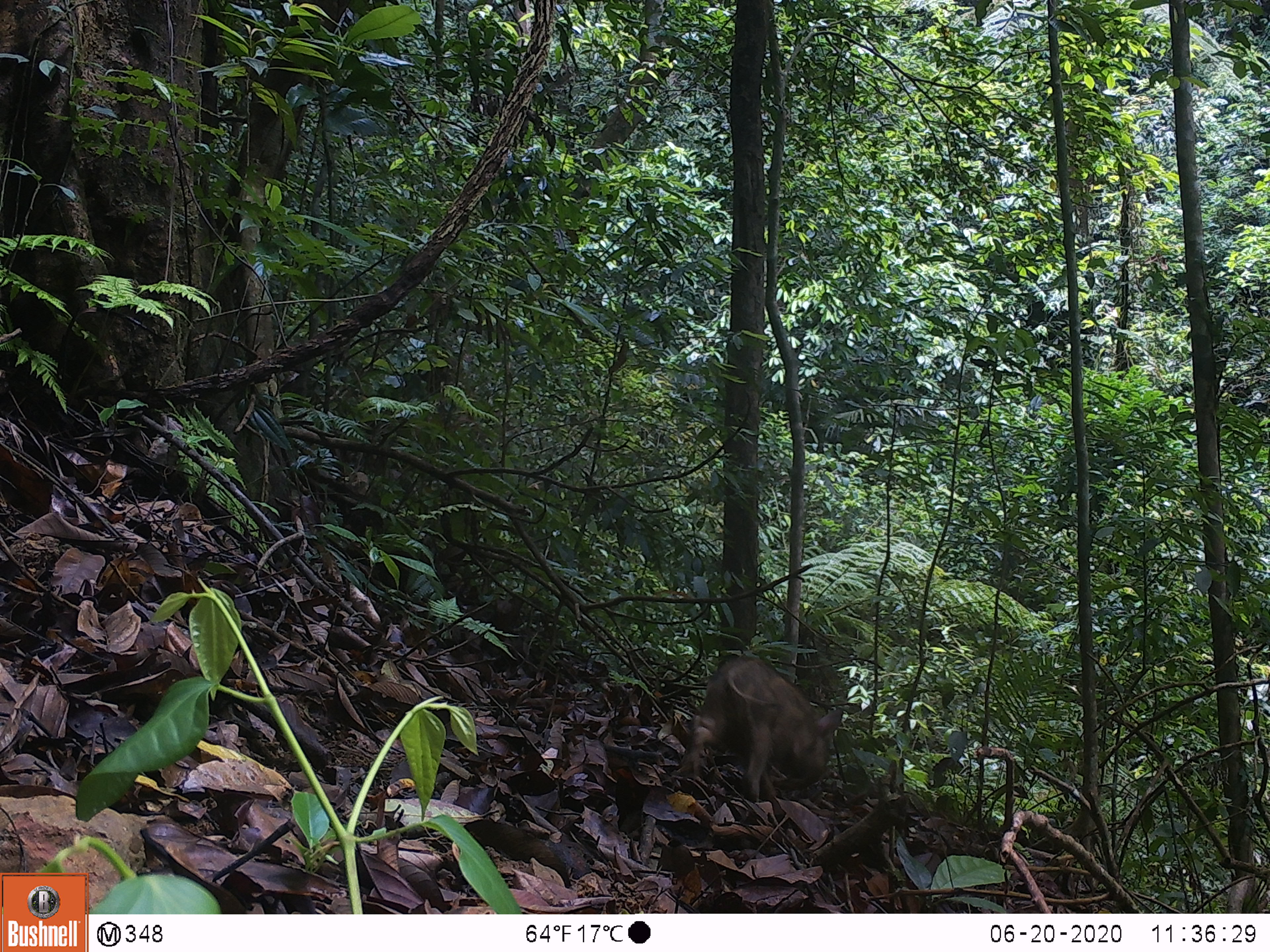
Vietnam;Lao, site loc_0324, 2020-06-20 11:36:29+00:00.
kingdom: Animalia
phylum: Chordata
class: Mammalia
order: Artiodactyla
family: Suidae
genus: Sus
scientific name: Sus scrofa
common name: eurasian wild pig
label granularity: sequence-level